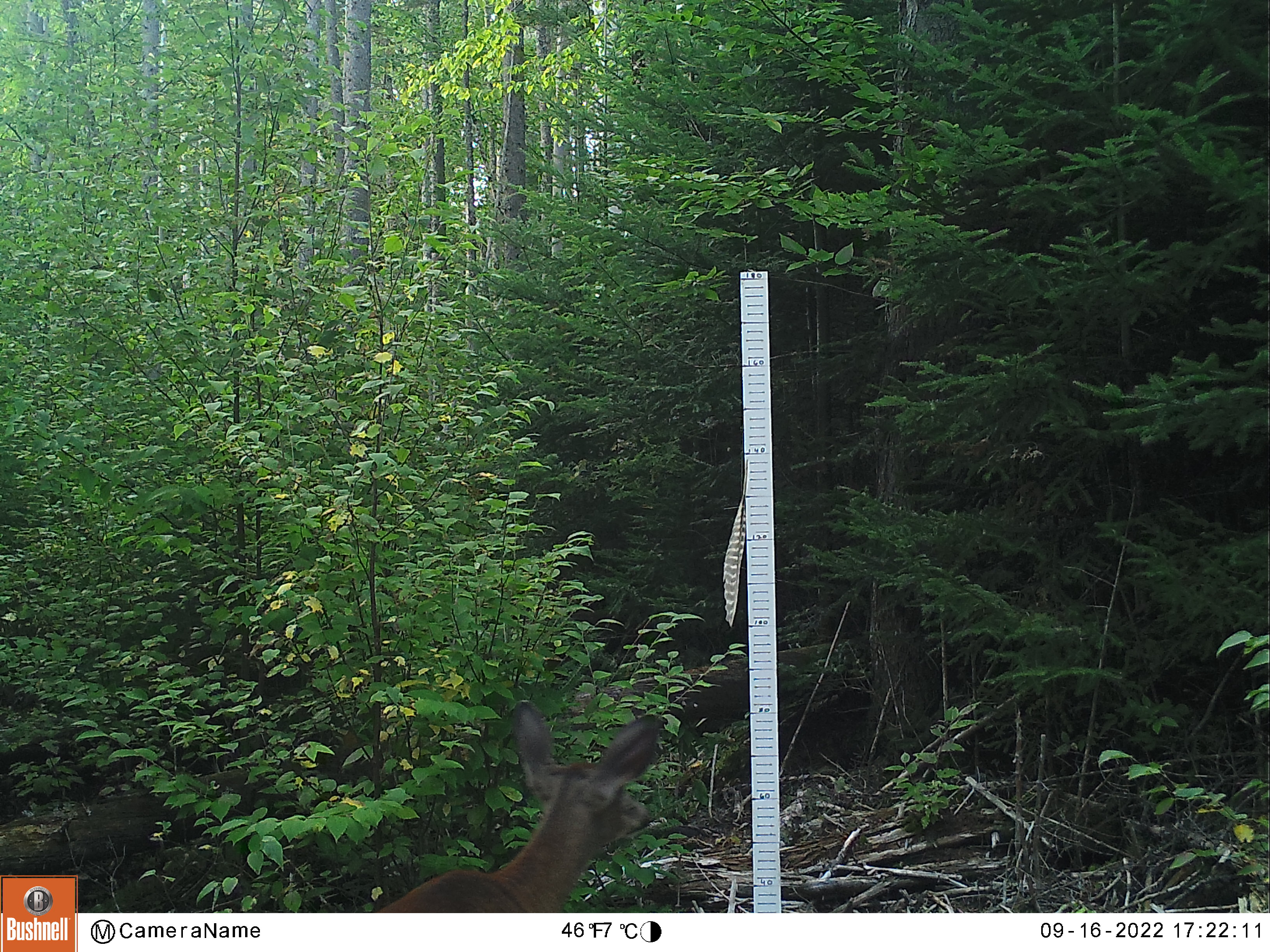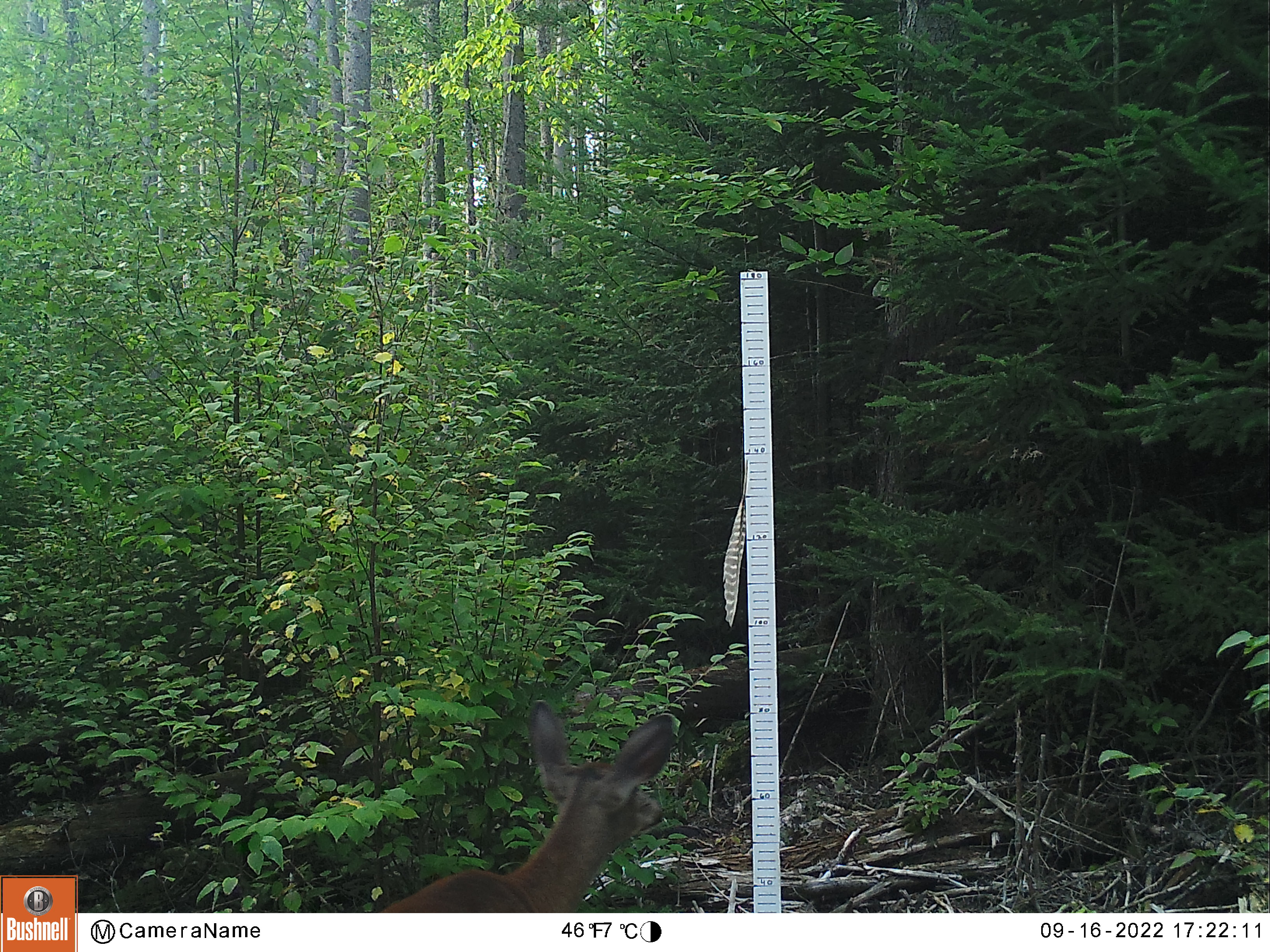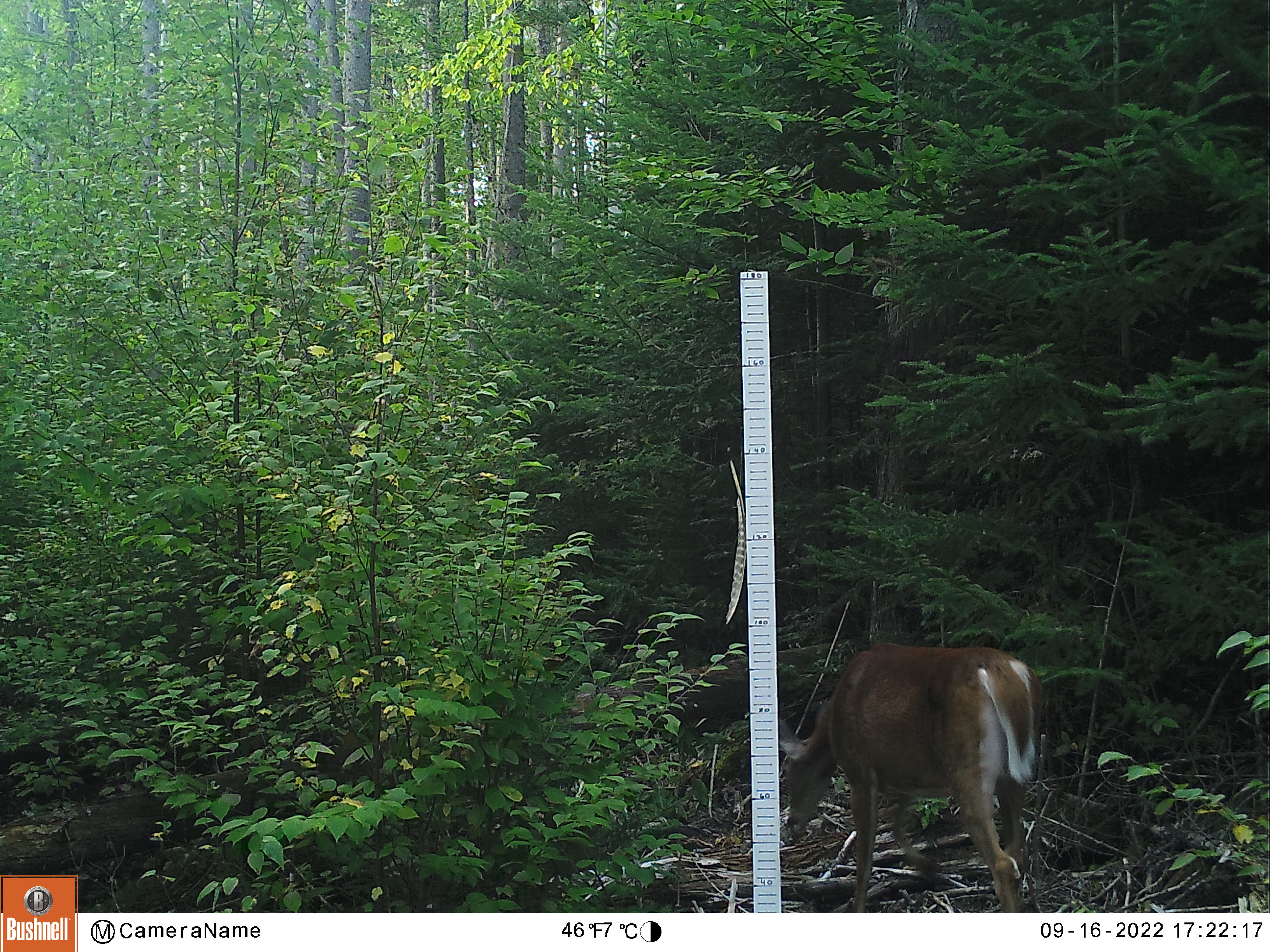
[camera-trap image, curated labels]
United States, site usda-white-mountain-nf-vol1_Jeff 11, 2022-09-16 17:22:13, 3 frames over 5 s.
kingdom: Animalia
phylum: Chordata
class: Mammalia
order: Artiodactyla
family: Cervidae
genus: Odocoileus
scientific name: Odocoileus virginianus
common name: white-tailed deer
White-tailed deer (Odocoileus virginianus).